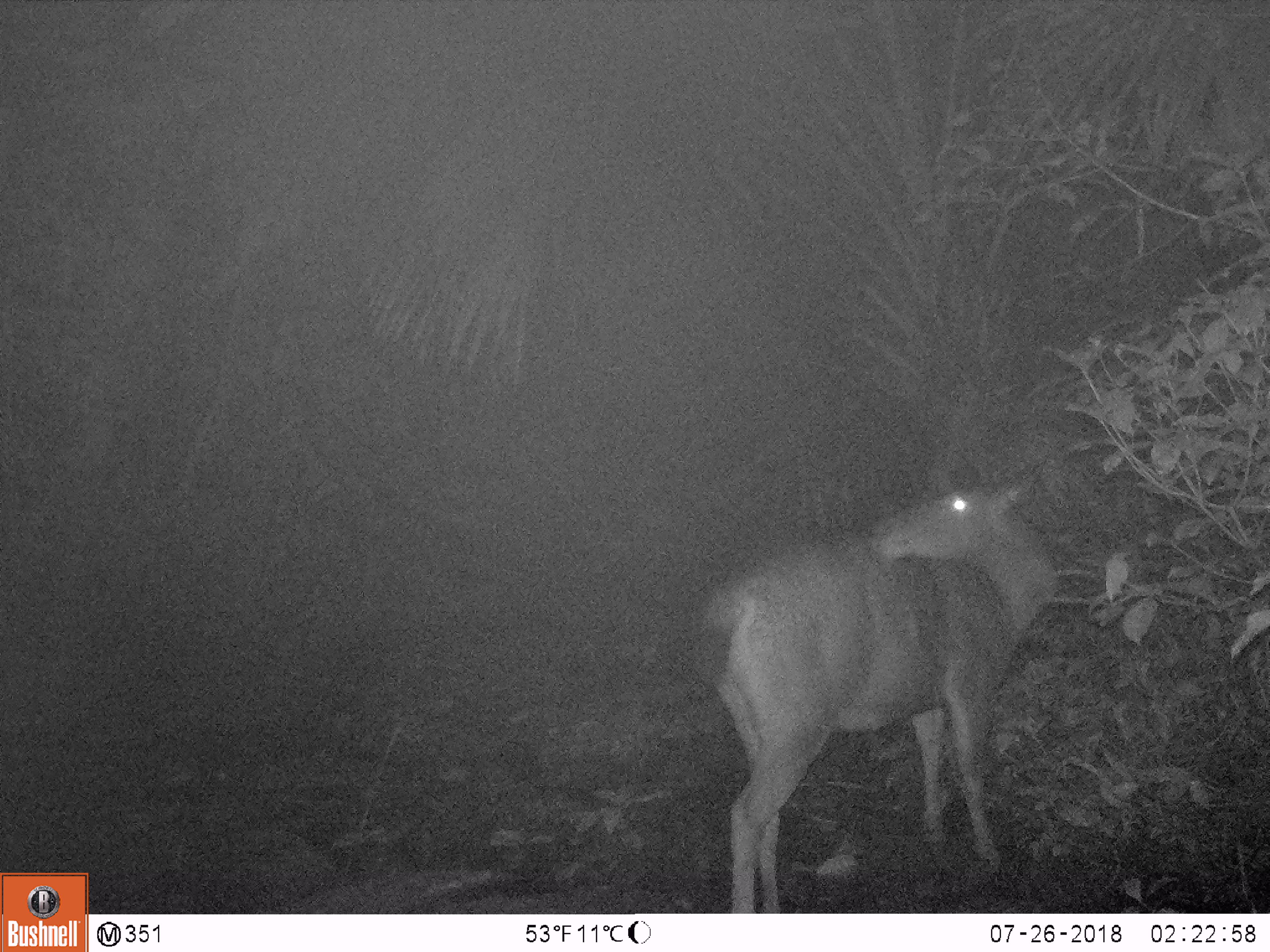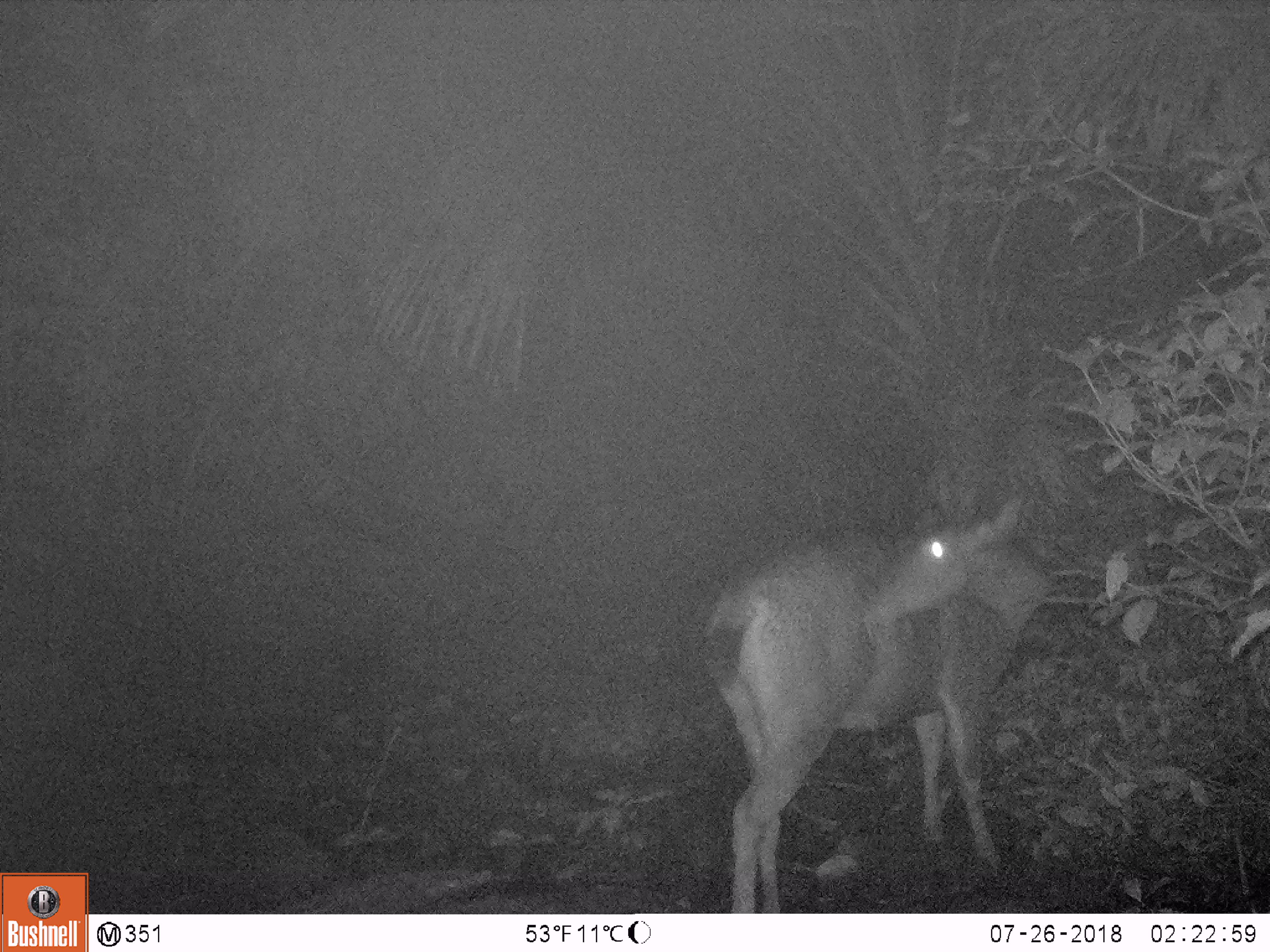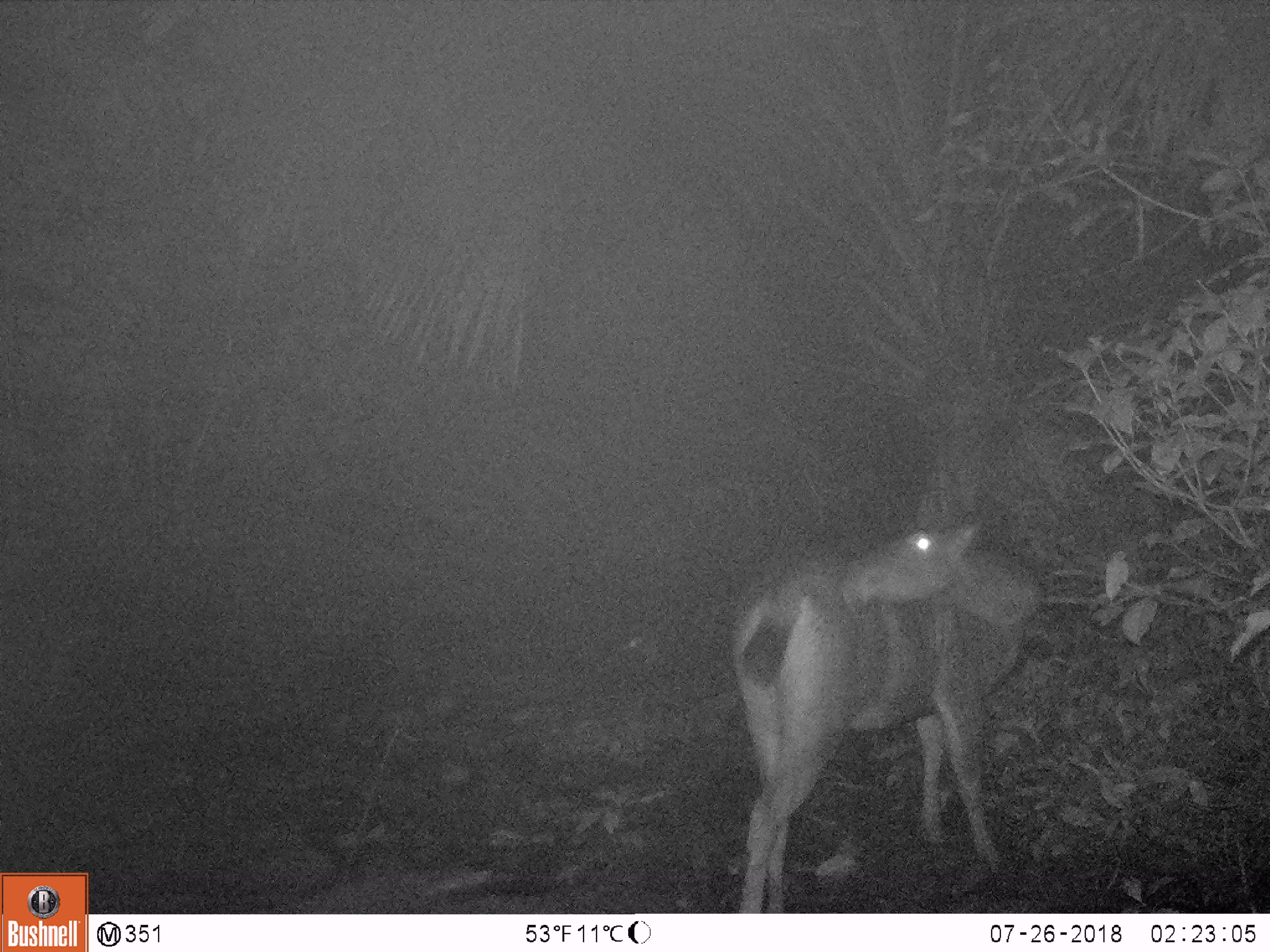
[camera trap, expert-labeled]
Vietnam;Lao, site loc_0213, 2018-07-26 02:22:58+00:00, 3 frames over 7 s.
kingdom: Animalia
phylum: Chordata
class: Mammalia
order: Artiodactyla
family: Cervidae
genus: Rusa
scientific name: Rusa unicolor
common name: sambar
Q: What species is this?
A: Sambar (Rusa unicolor).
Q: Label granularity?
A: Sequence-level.